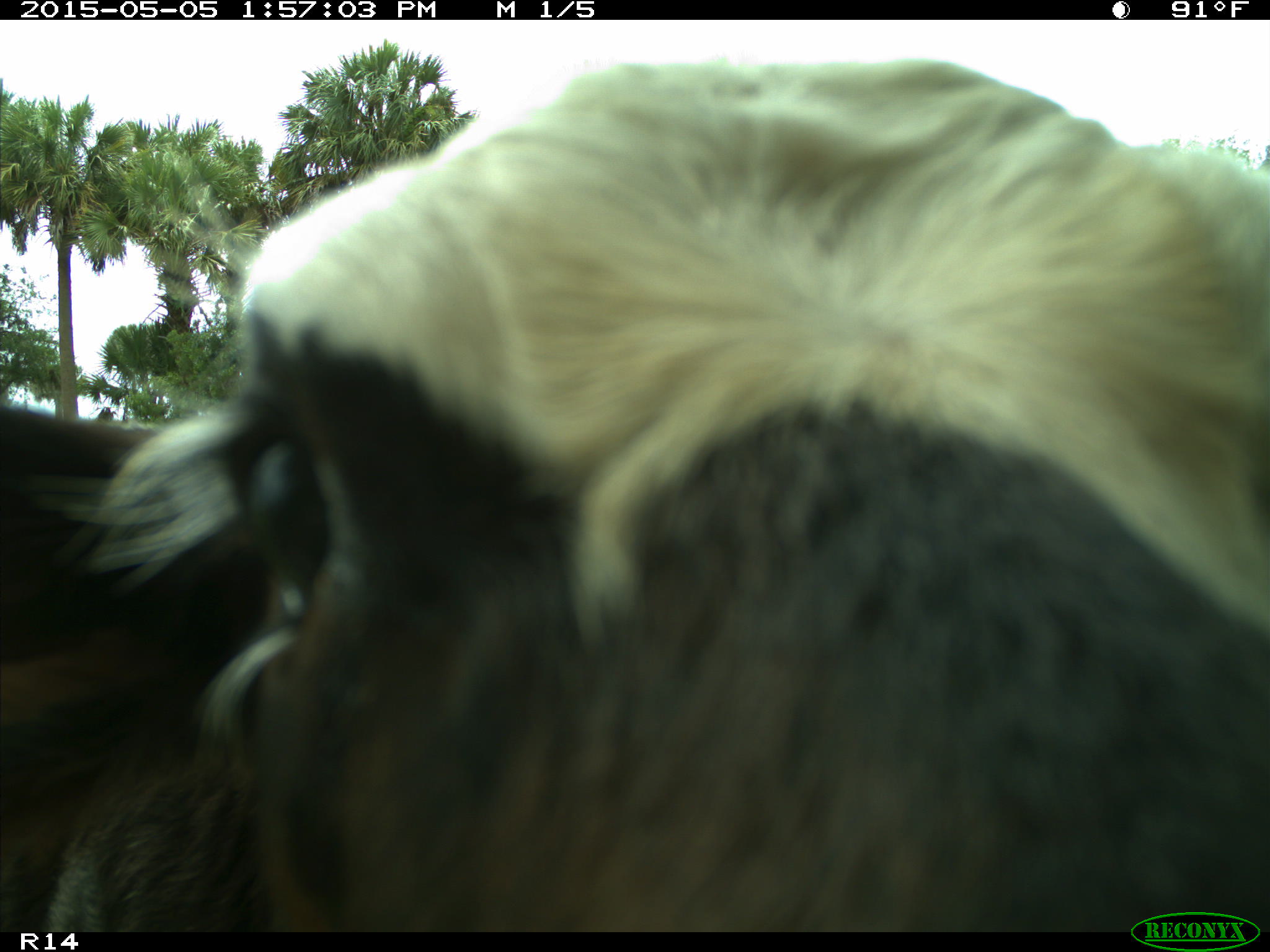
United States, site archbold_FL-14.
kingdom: Animalia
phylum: Chordata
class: Mammalia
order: Artiodactyla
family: Bovidae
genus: Bos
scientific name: Bos taurus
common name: domestic cow